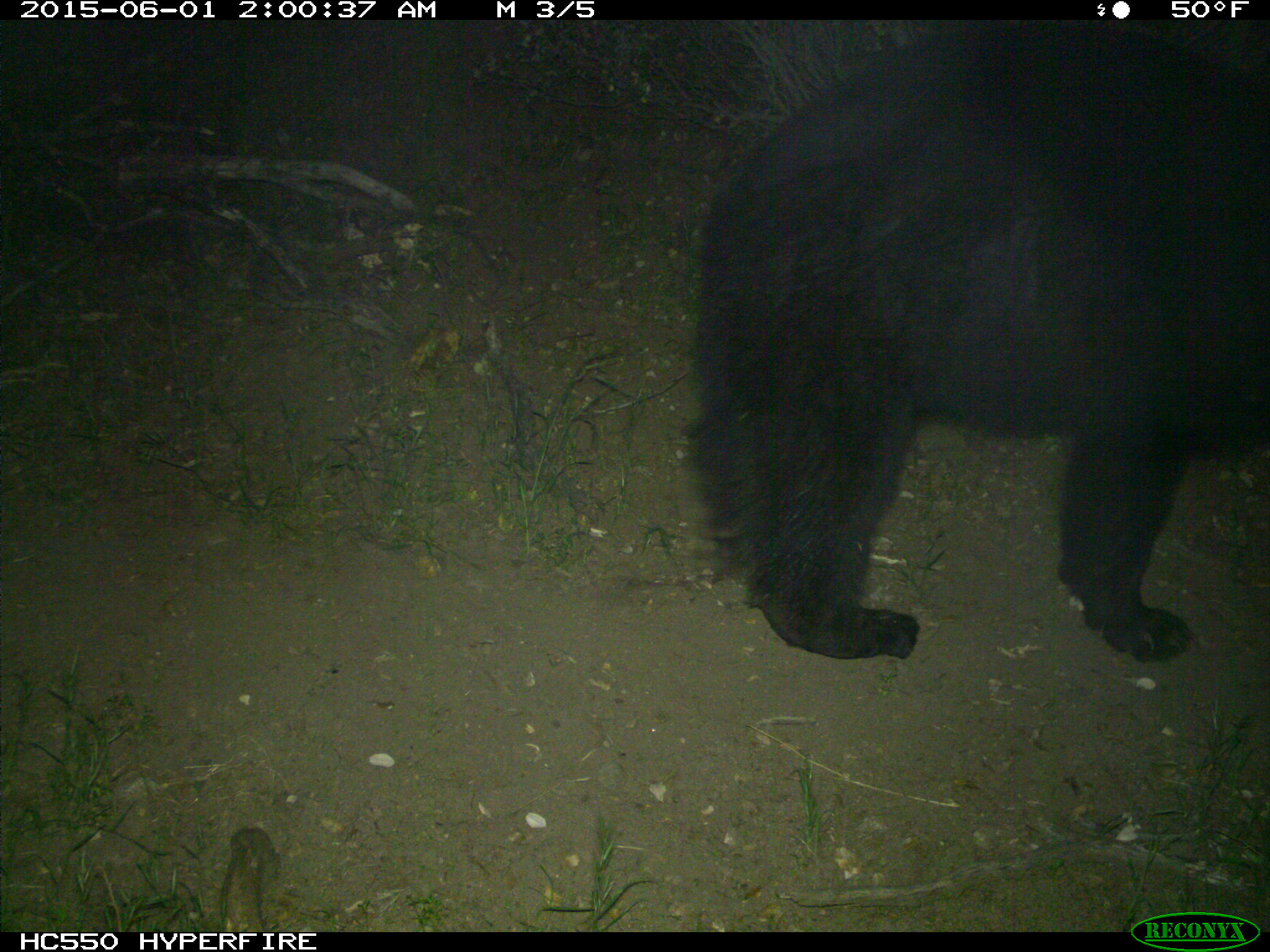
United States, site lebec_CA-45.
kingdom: Animalia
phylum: Chordata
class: Mammalia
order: Carnivora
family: Ursidae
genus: Ursus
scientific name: Ursus americanus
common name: american black bear